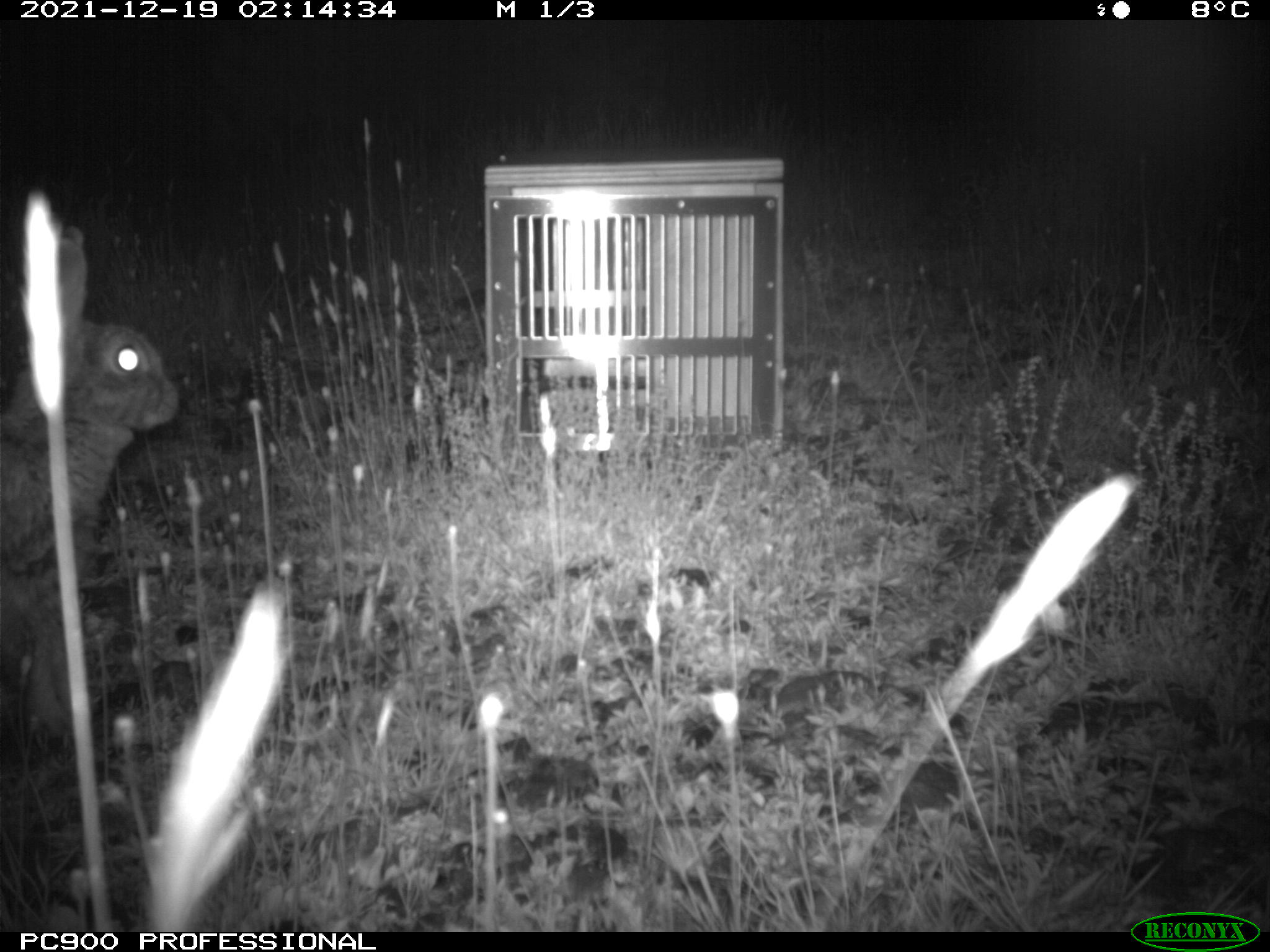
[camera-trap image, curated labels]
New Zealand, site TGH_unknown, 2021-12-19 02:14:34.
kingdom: Animalia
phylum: Chordata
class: Mammalia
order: Lagomorpha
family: Leporidae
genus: Oryctolagus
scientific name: Oryctolagus cuniculus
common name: european rabbit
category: rabbit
Rabbit (european rabbit) (Oryctolagus cuniculus).